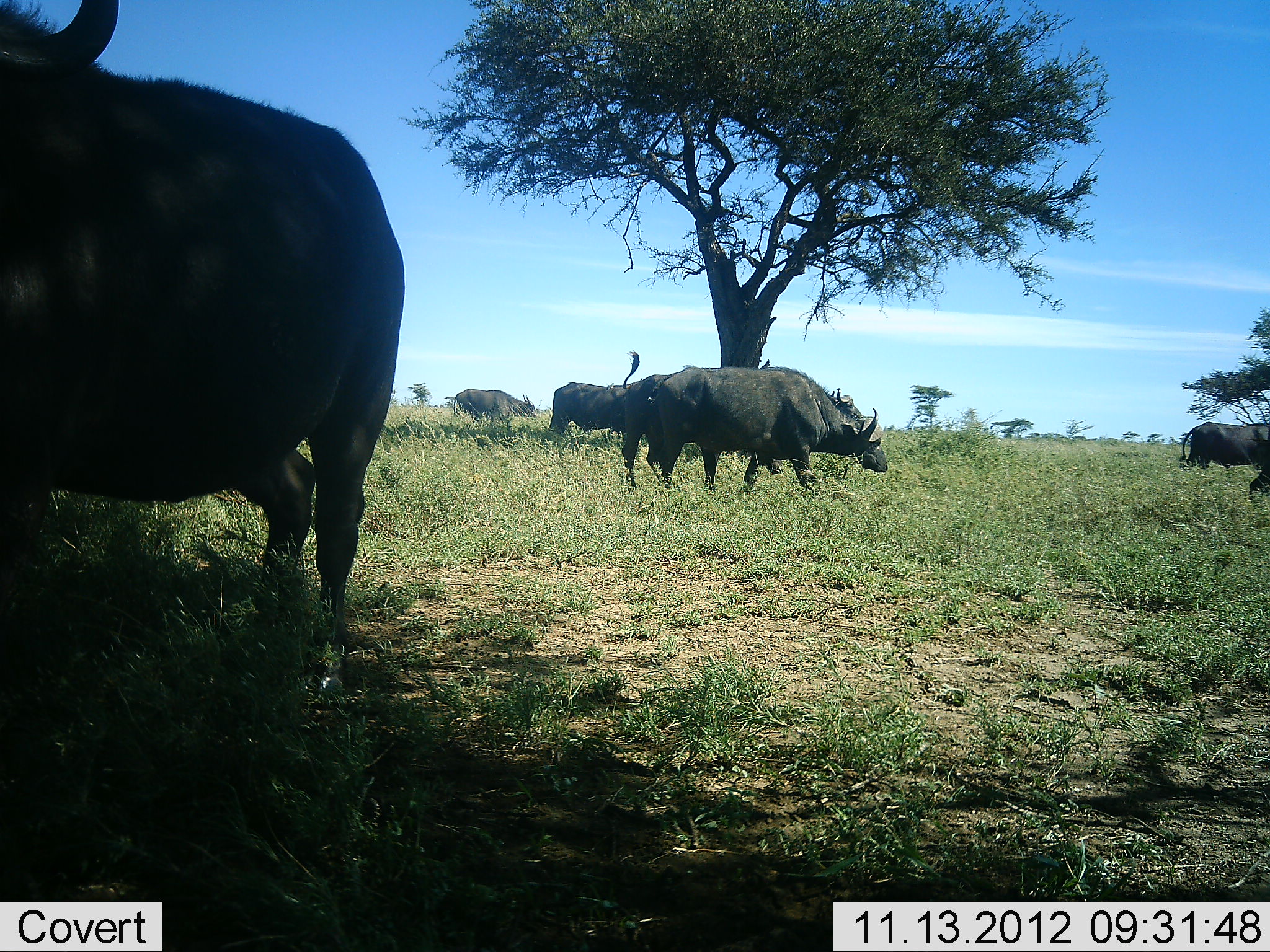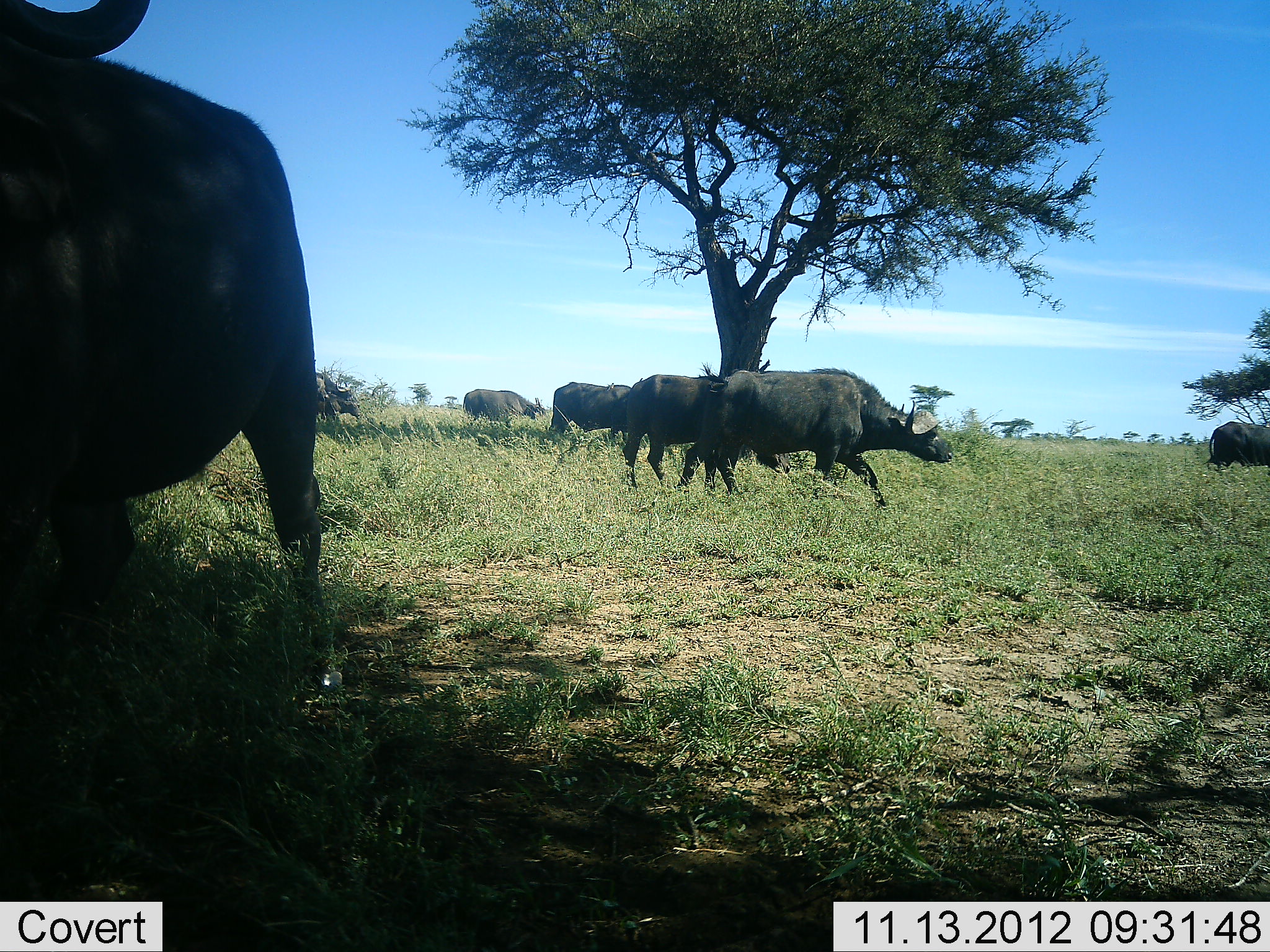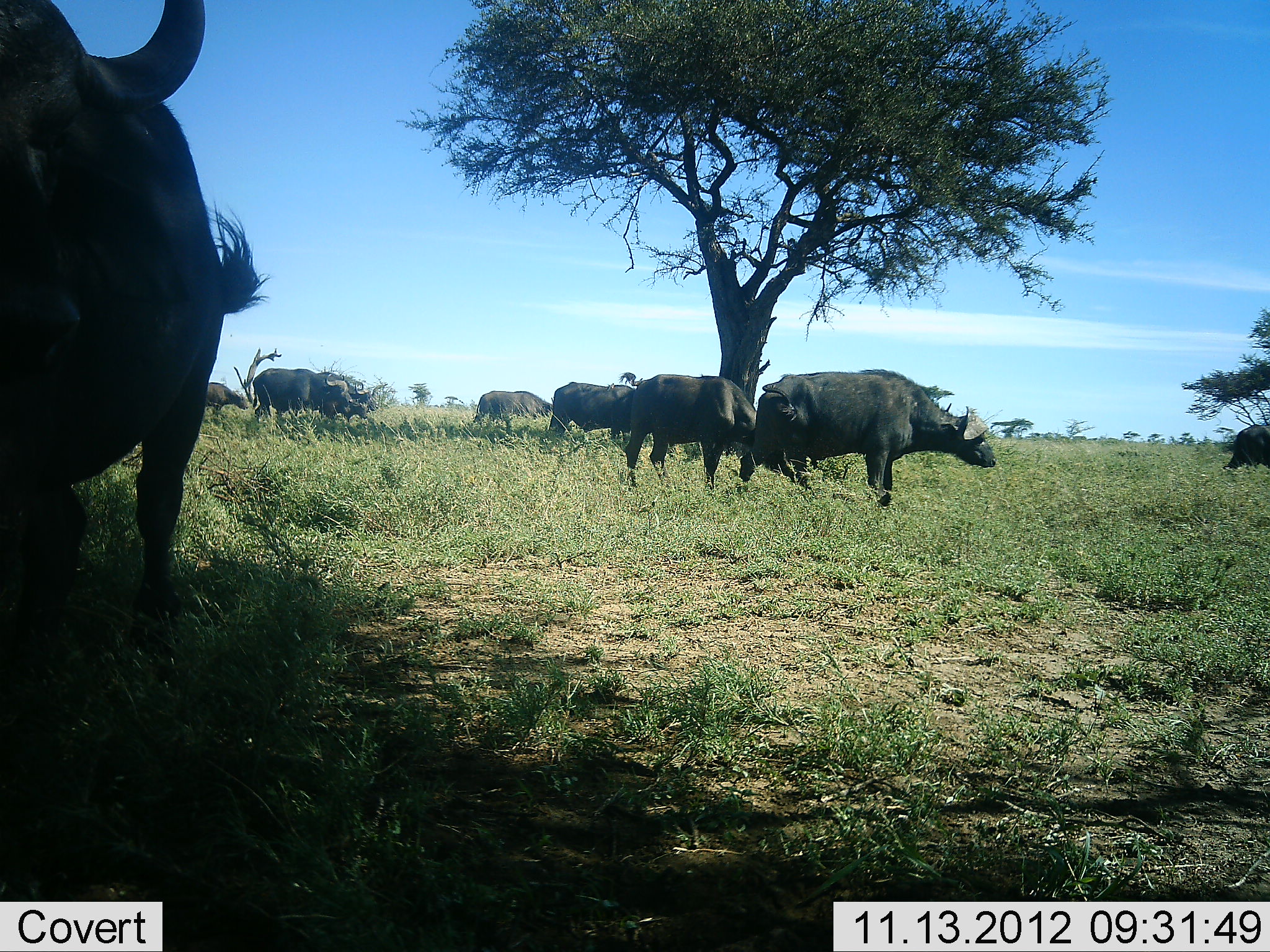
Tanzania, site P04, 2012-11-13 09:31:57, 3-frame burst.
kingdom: Animalia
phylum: Chordata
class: Mammalia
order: Artiodactyla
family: Bovidae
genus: Syncerus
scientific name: Syncerus caffer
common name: cape buffalo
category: buffalo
Buffalo (cape buffalo) (Syncerus caffer), count 8. Behavior (volunteer vote fractions): standing 30%, resting 0%, moving 80%, interacting 0%. Young present (vote fraction): 0%. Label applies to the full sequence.